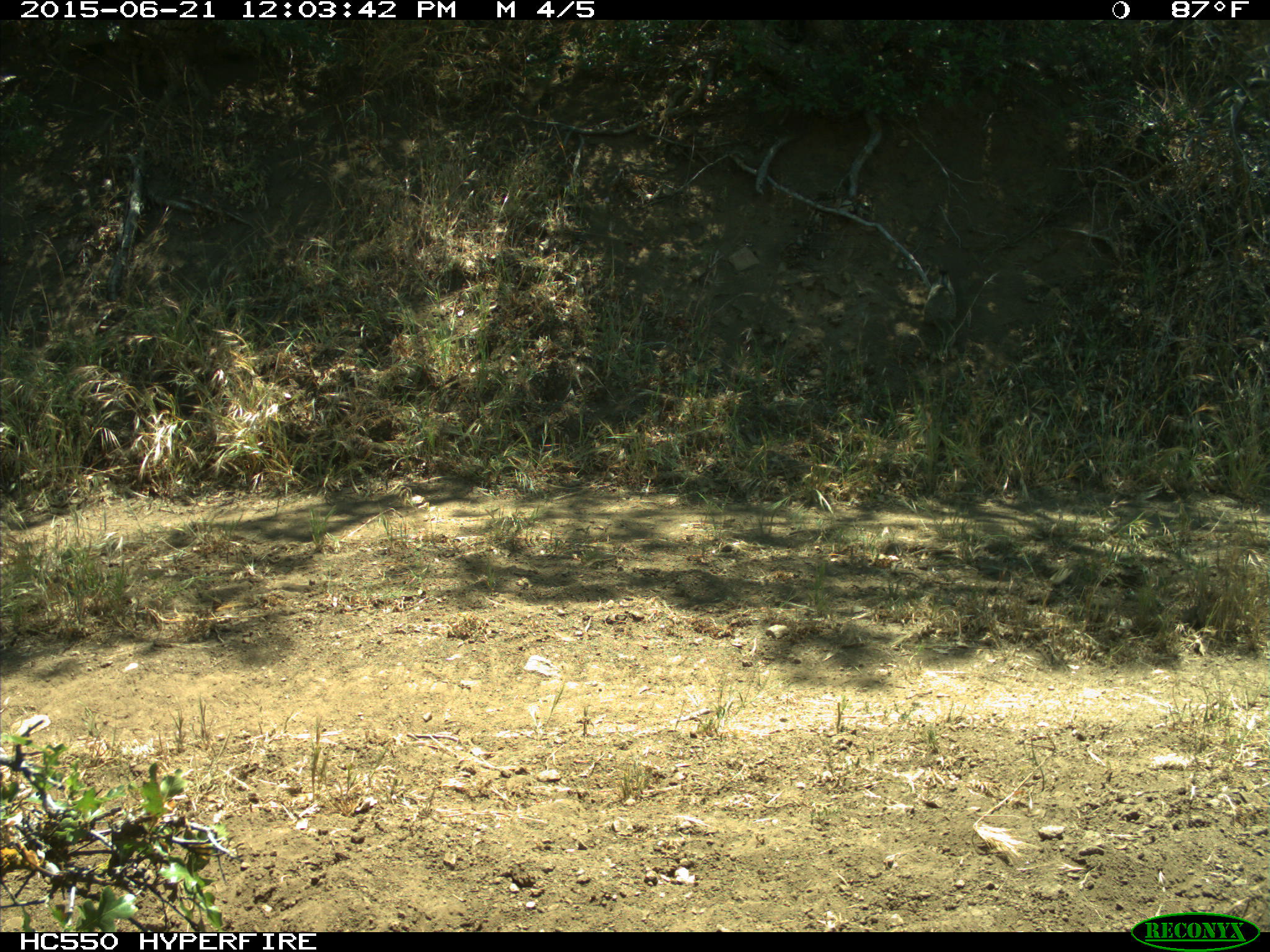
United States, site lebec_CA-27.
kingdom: Animalia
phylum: Chordata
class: Mammalia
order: Rodentia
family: Sciuridae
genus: Otospermophilus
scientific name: Otospermophilus beecheyi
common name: california ground squirrel